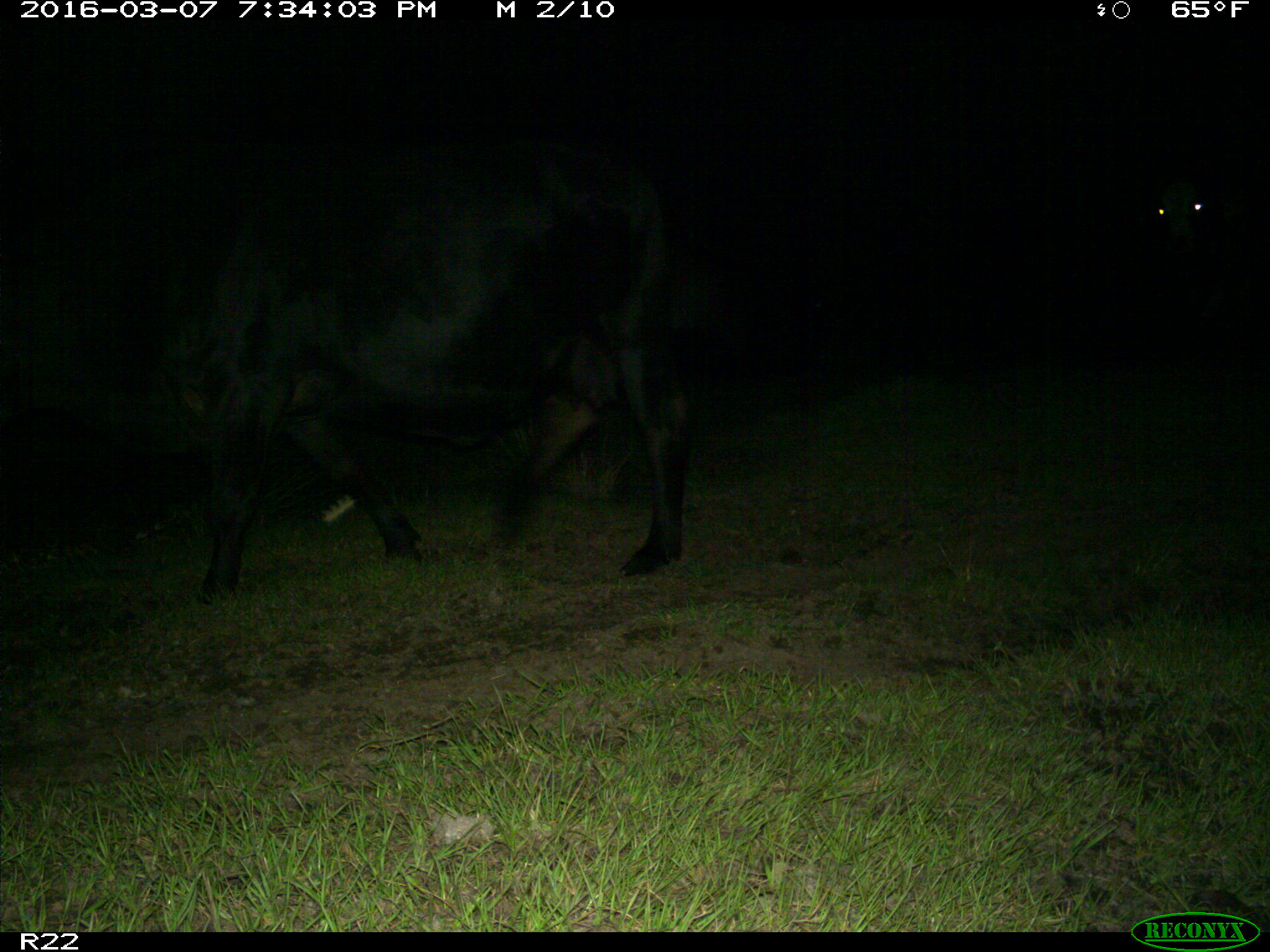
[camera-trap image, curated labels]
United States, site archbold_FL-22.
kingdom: Animalia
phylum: Chordata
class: Mammalia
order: Artiodactyla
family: Bovidae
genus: Bos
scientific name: Bos taurus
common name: domestic cow